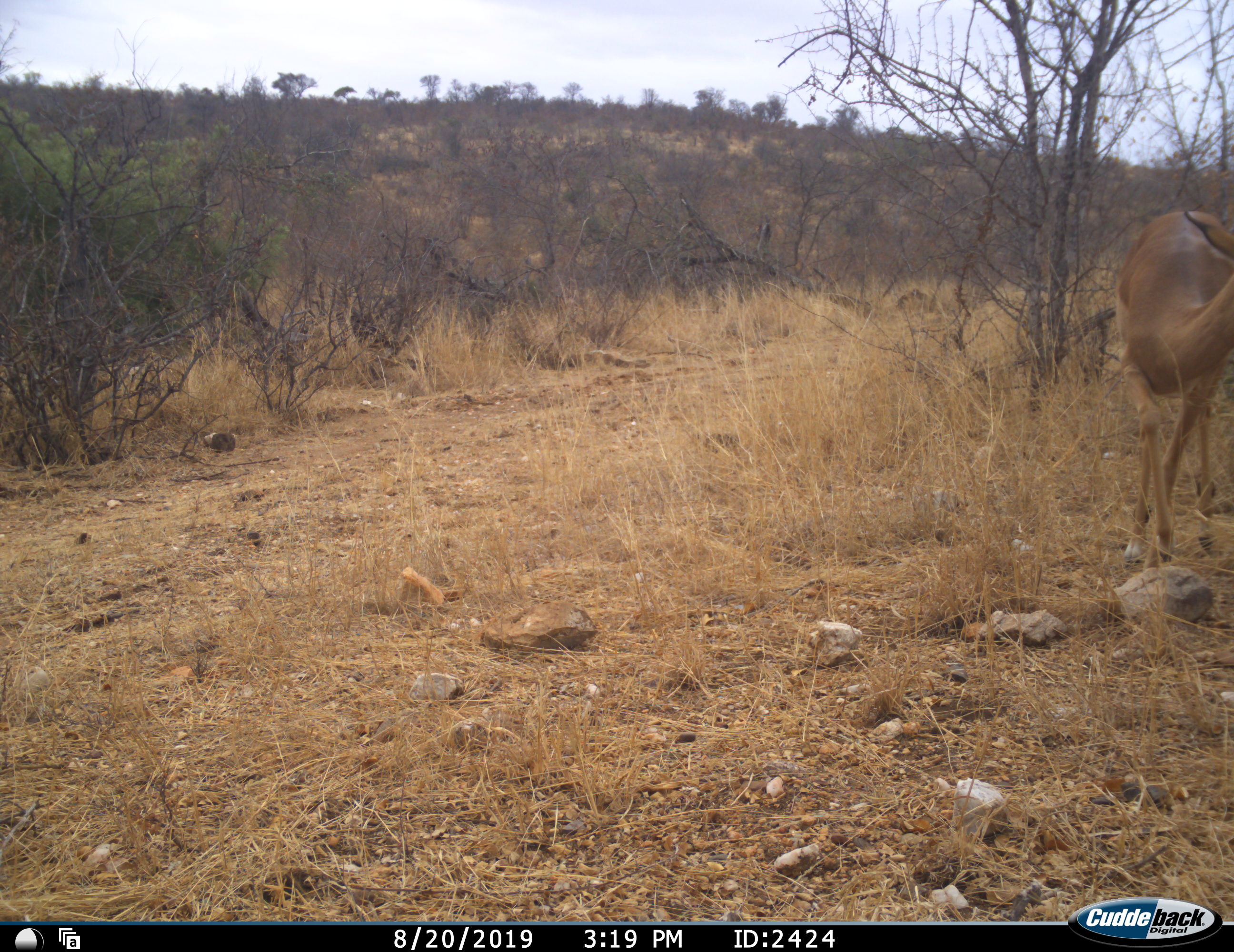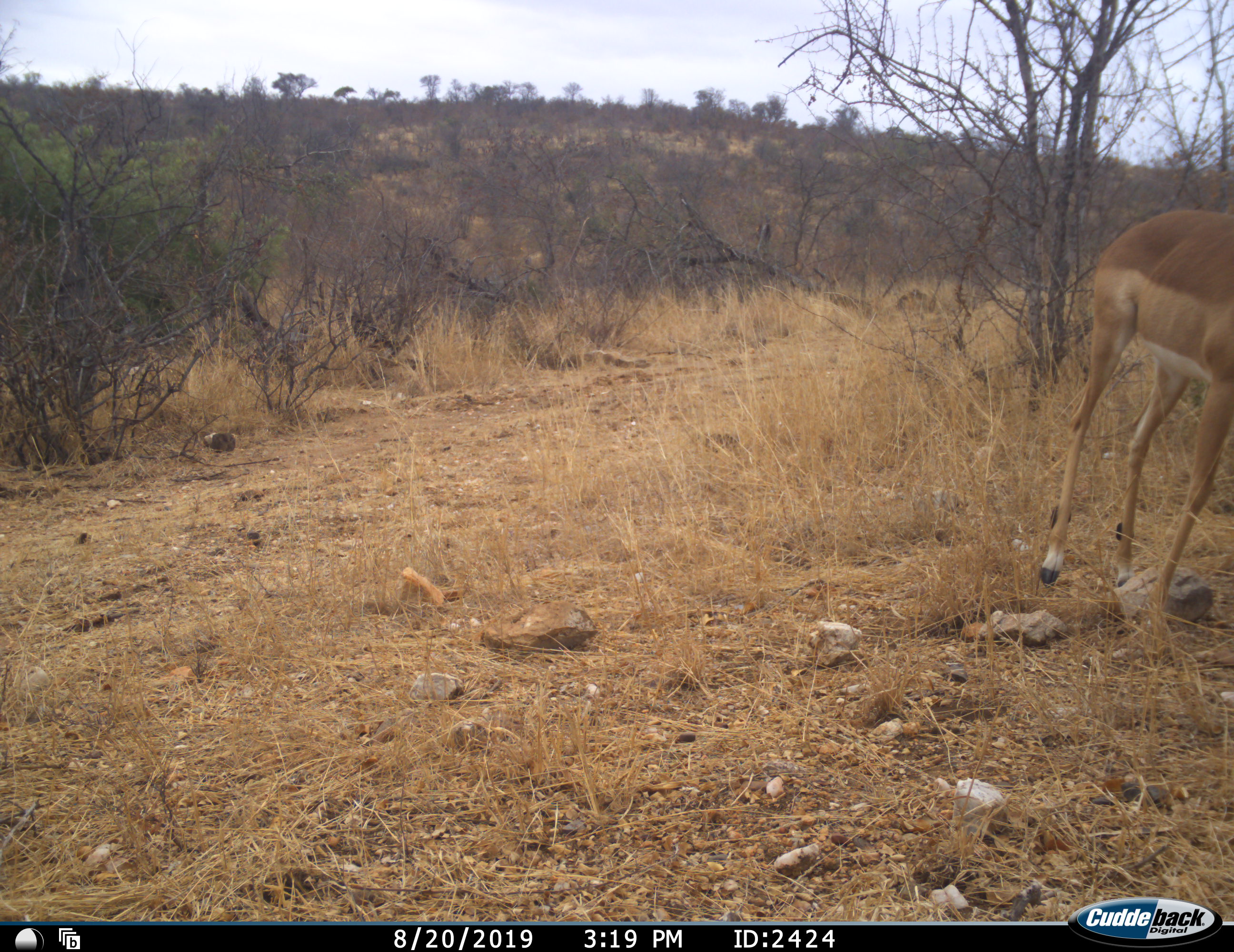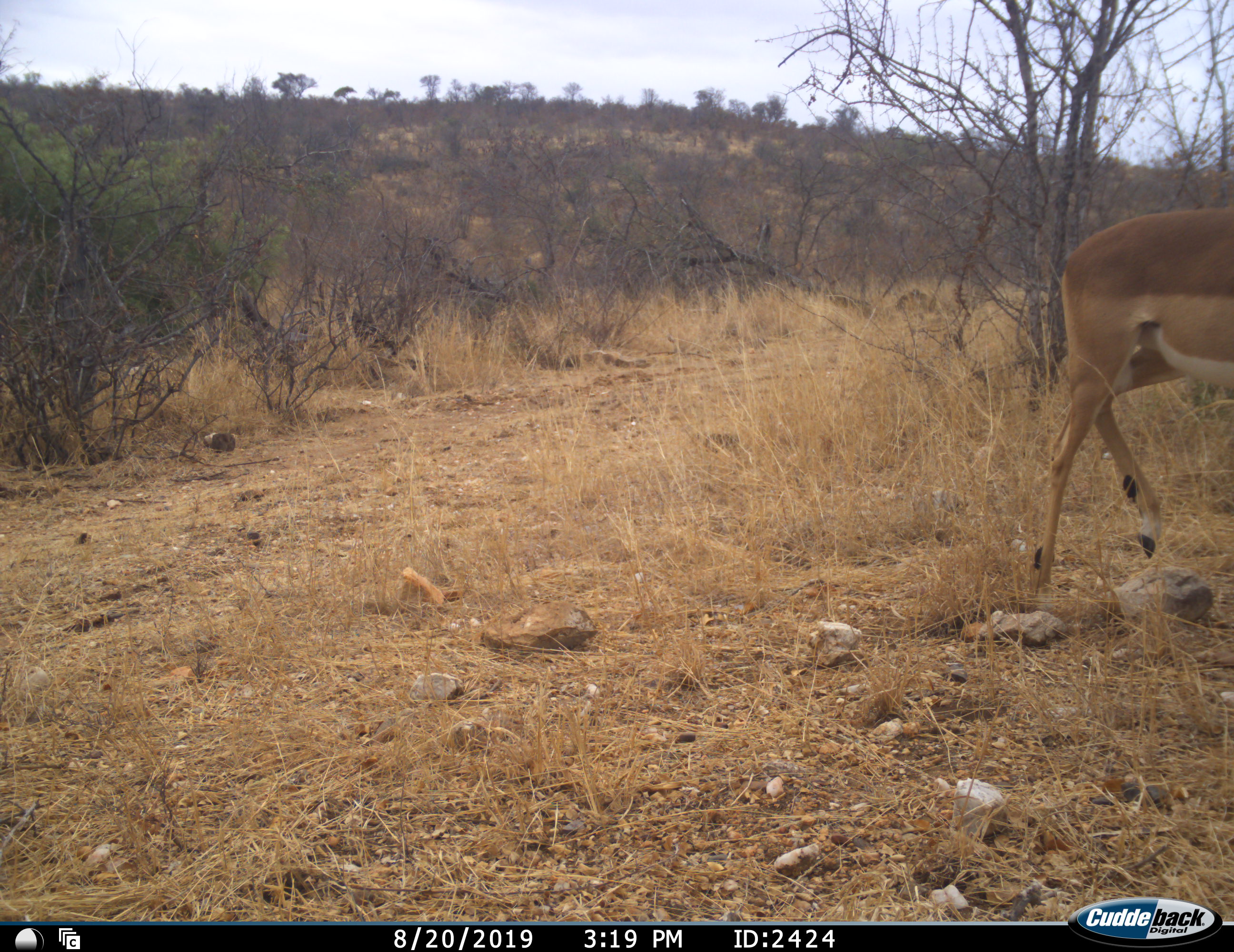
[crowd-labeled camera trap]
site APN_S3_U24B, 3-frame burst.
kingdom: Animalia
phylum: Chordata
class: Mammalia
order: Artiodactyla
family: Bovidae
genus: Aepyceros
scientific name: Aepyceros melampus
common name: impala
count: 1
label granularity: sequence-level